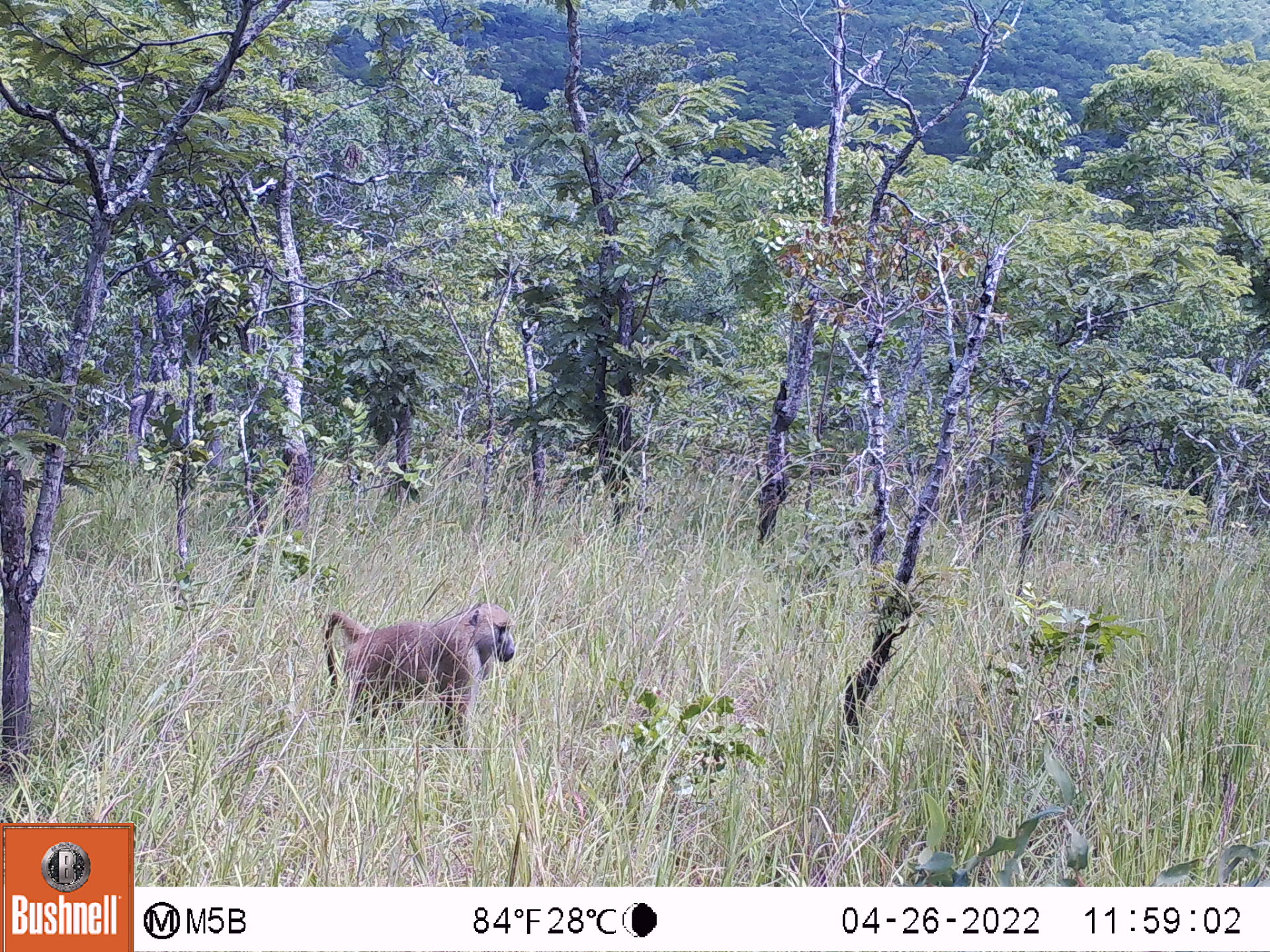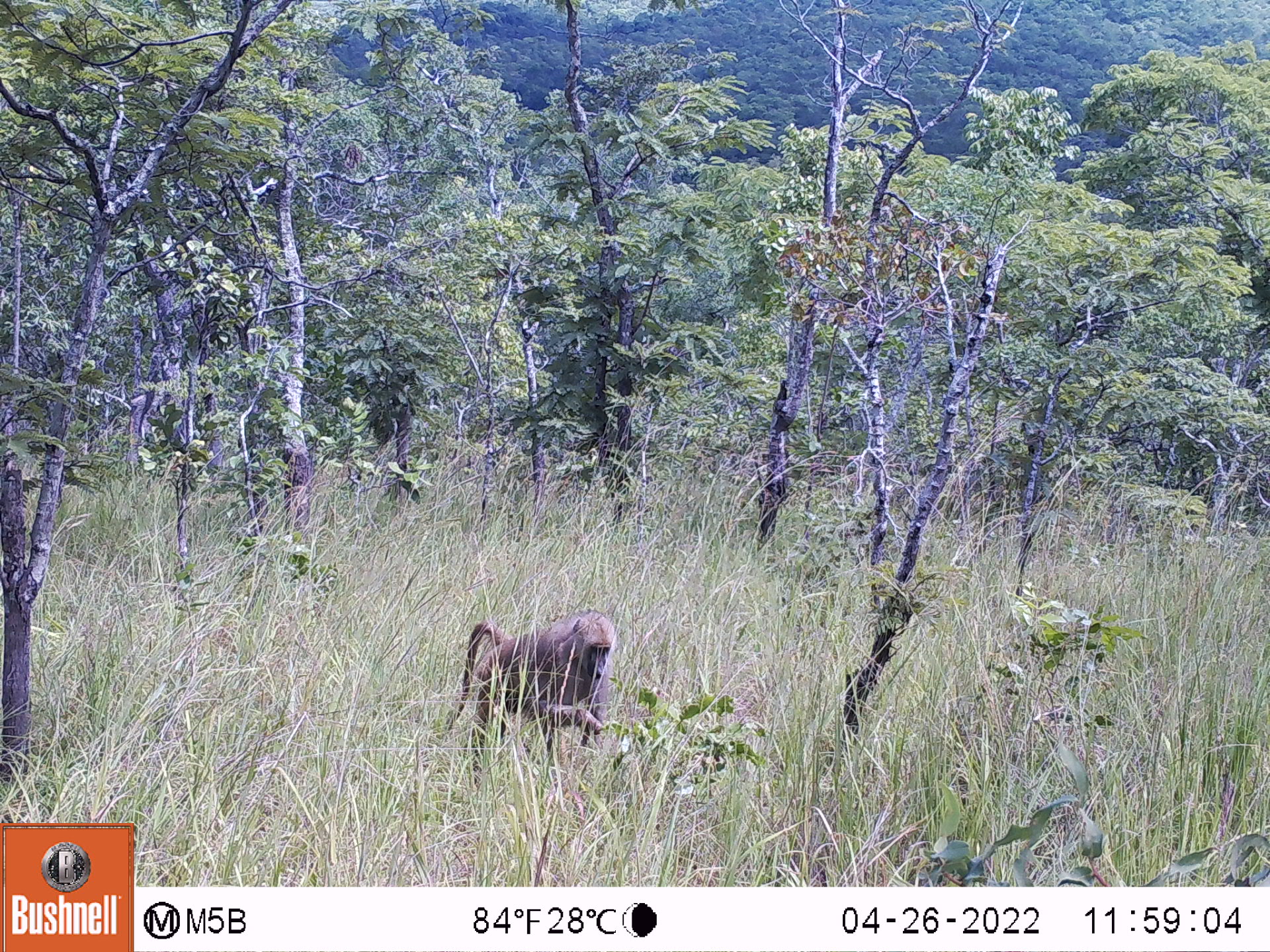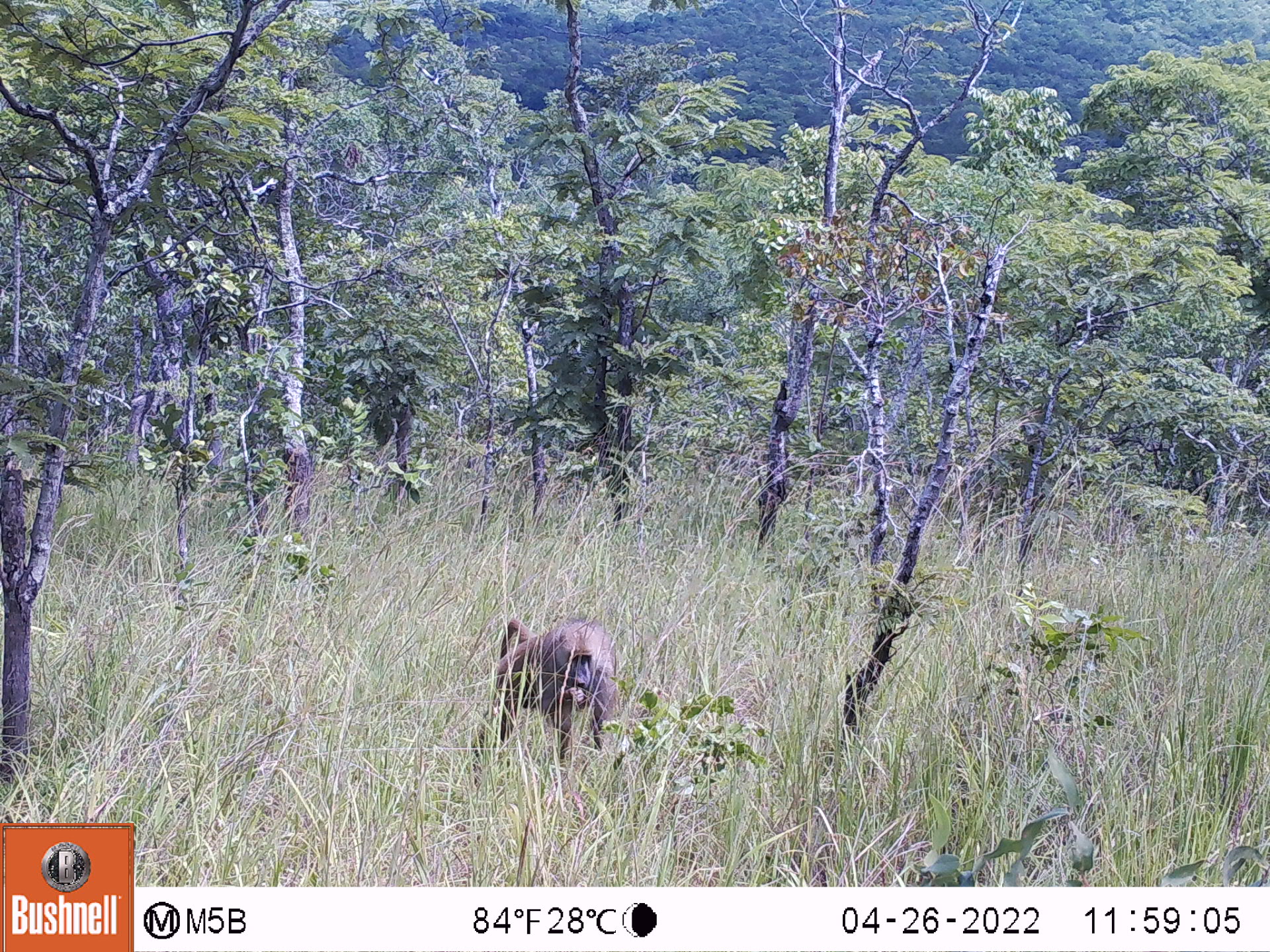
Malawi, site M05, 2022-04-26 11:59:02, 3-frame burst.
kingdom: Animalia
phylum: Chordata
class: Mammalia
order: Primates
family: Cercopithecidae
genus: Papio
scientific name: Papio cynocephalus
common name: yellow baboon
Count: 1.